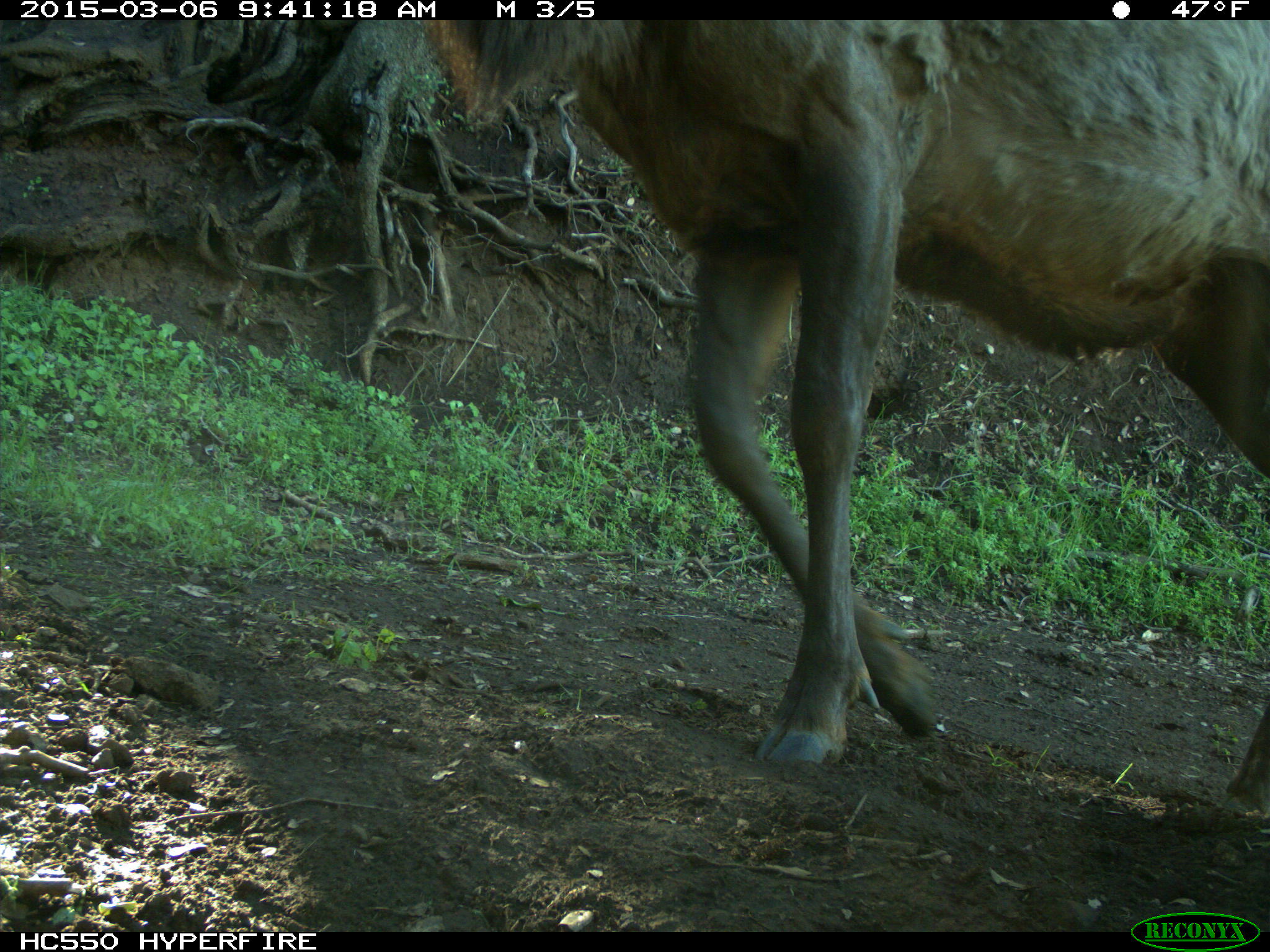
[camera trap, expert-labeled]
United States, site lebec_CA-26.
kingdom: Animalia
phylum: Chordata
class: Mammalia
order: Artiodactyla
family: Cervidae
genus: Cervus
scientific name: Cervus canadensis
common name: elk